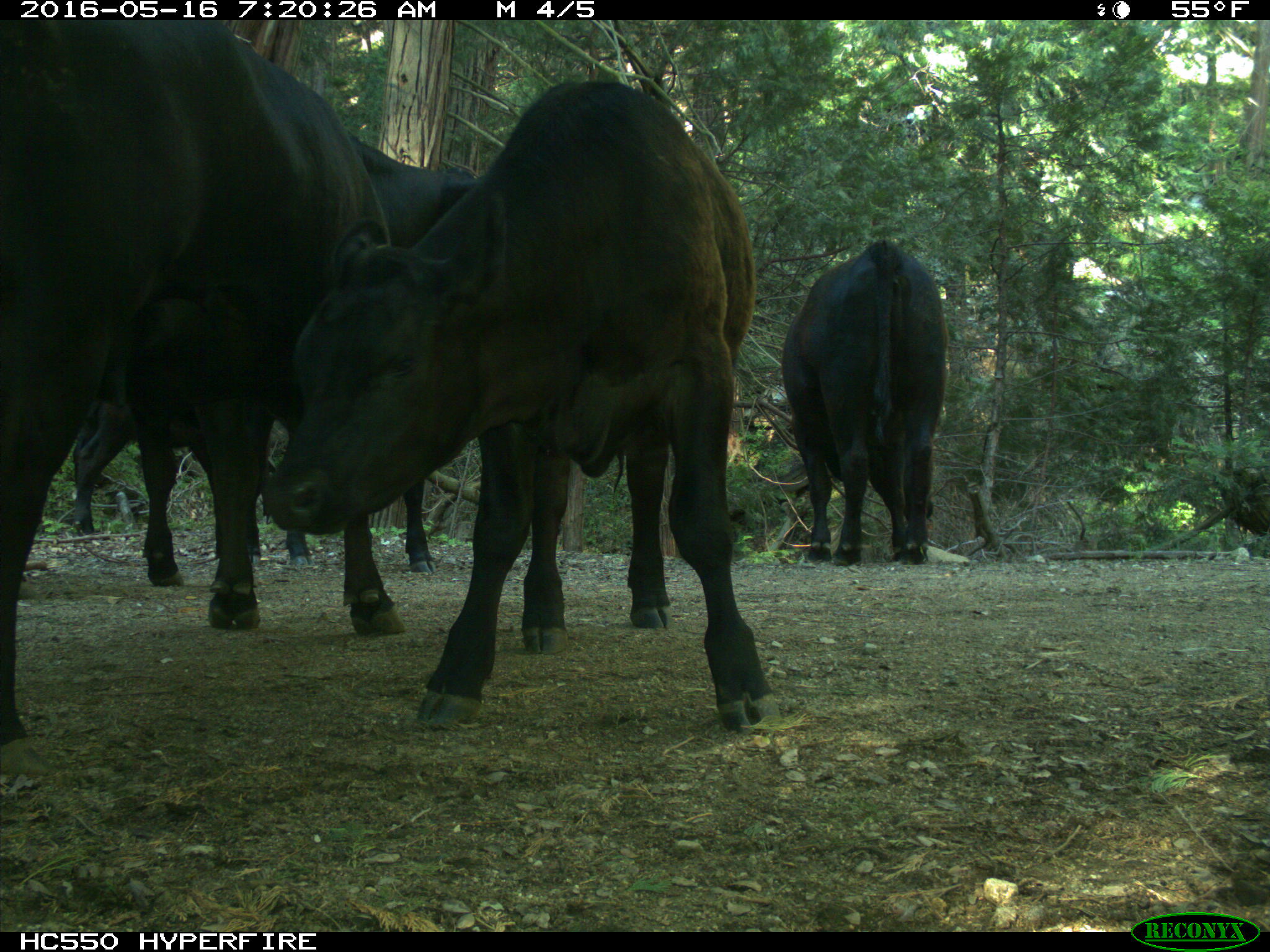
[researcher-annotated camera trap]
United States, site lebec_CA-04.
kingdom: Animalia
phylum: Chordata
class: Mammalia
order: Artiodactyla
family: Bovidae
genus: Bos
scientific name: Bos taurus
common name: domestic cow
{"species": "Bos taurus (domestic cow)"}